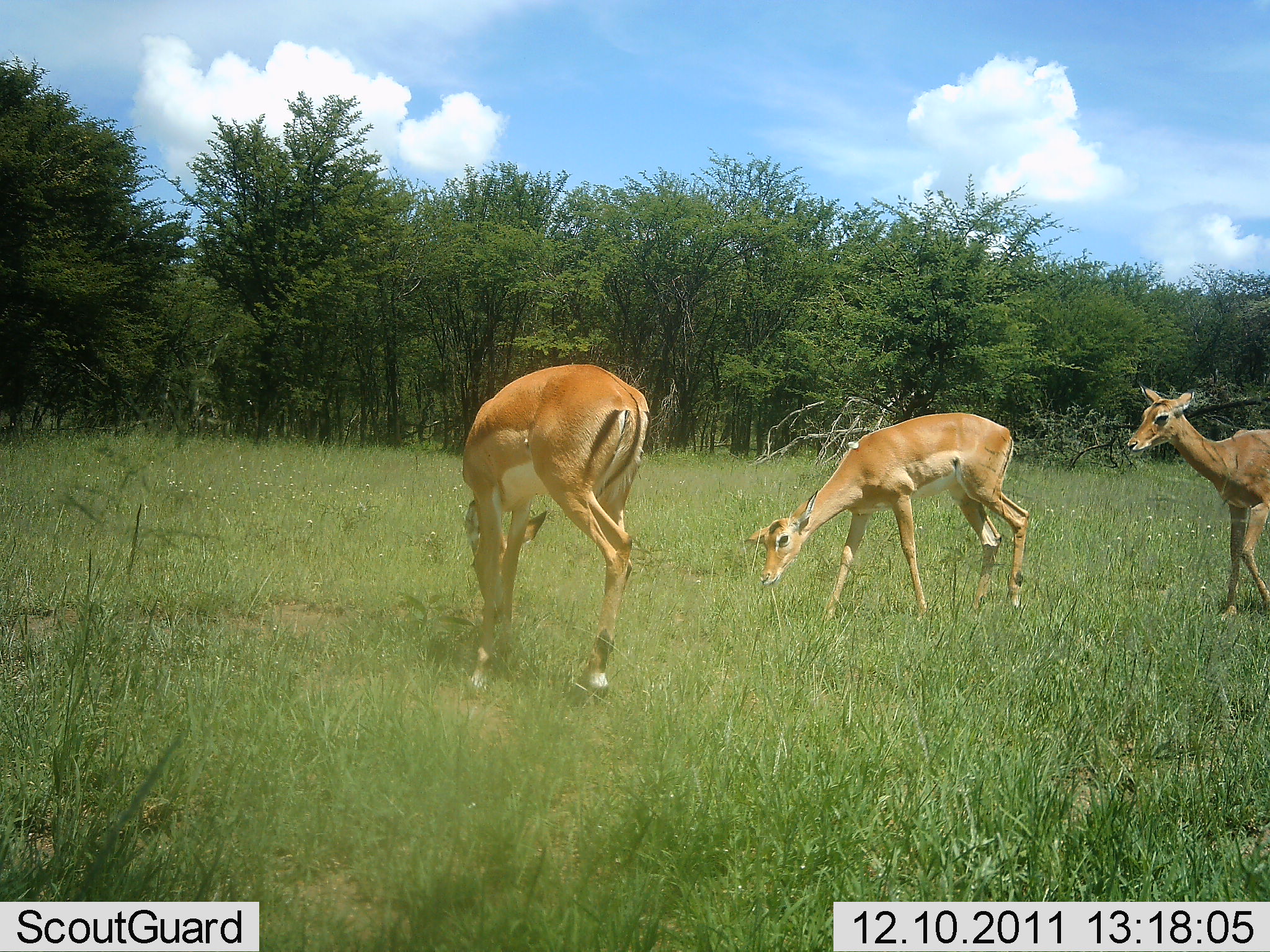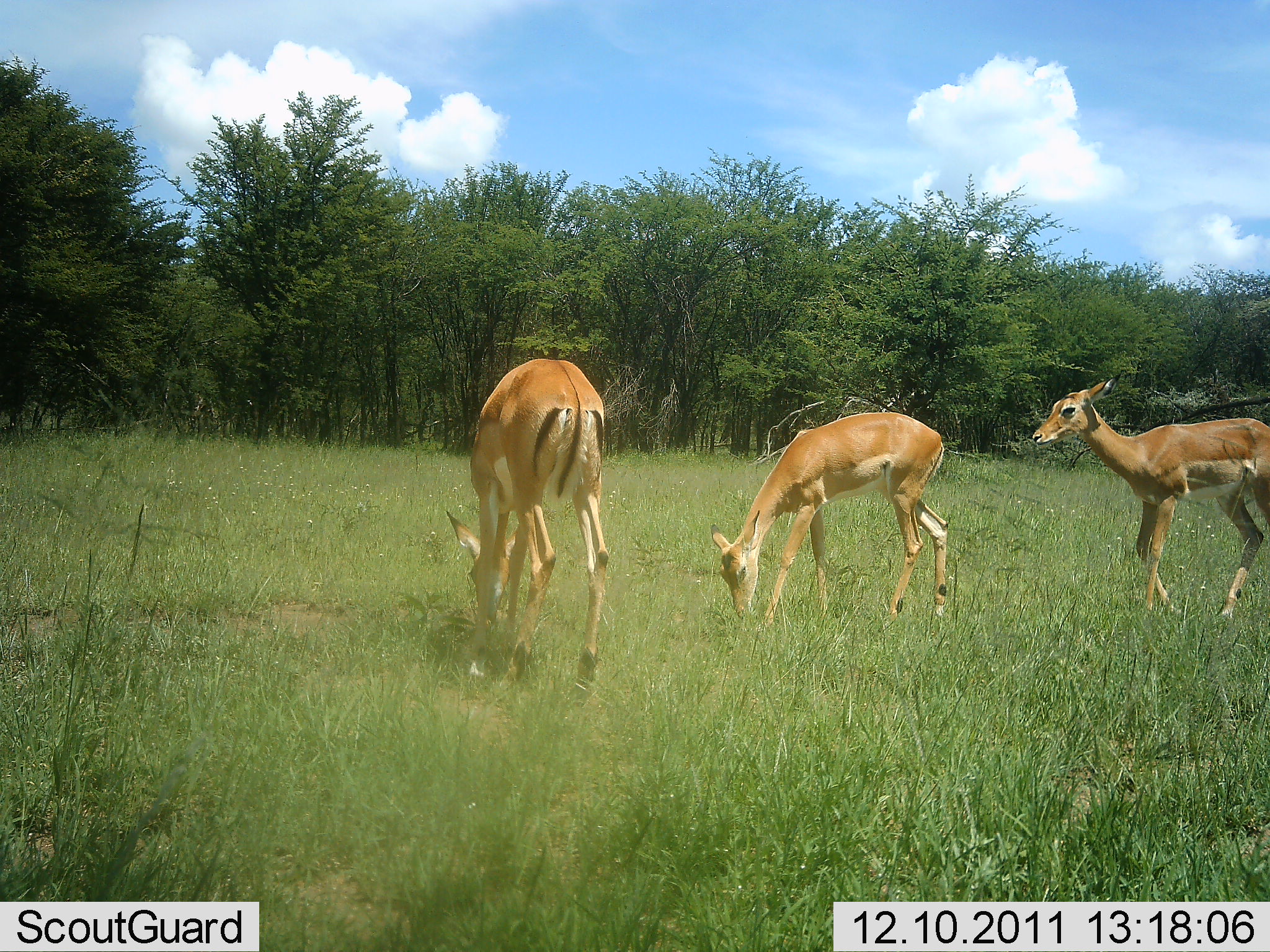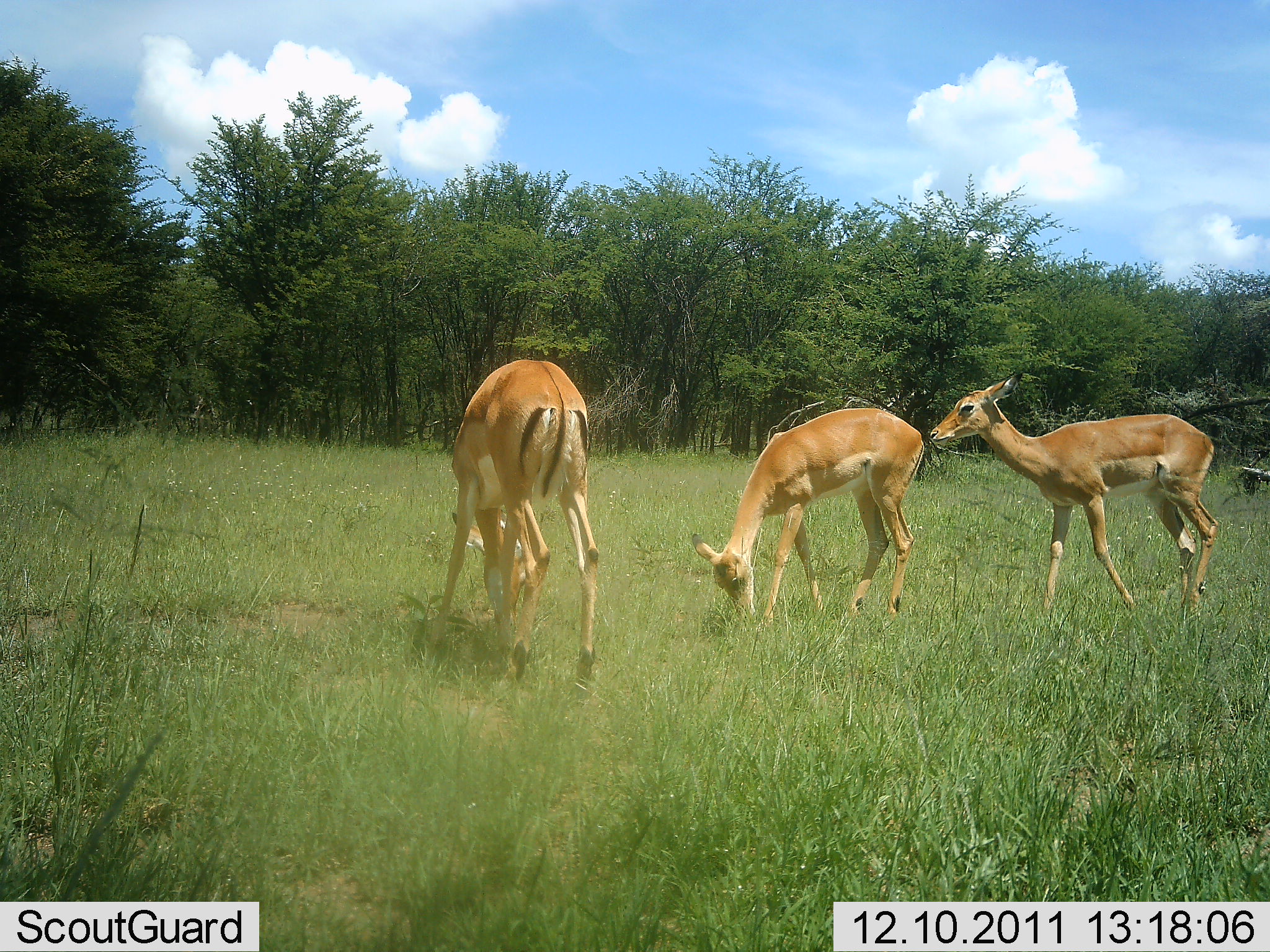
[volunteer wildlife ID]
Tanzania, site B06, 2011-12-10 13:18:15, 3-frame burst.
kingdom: Animalia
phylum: Chordata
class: Mammalia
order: Artiodactyla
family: Bovidae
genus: Aepyceros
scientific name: Aepyceros melampus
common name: impala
Impala (Aepyceros melampus), count 3. Behavior (volunteer vote fractions): standing 40%, resting 0%, moving 30%, interacting 0%. Young present (vote fraction): 0%. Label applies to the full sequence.